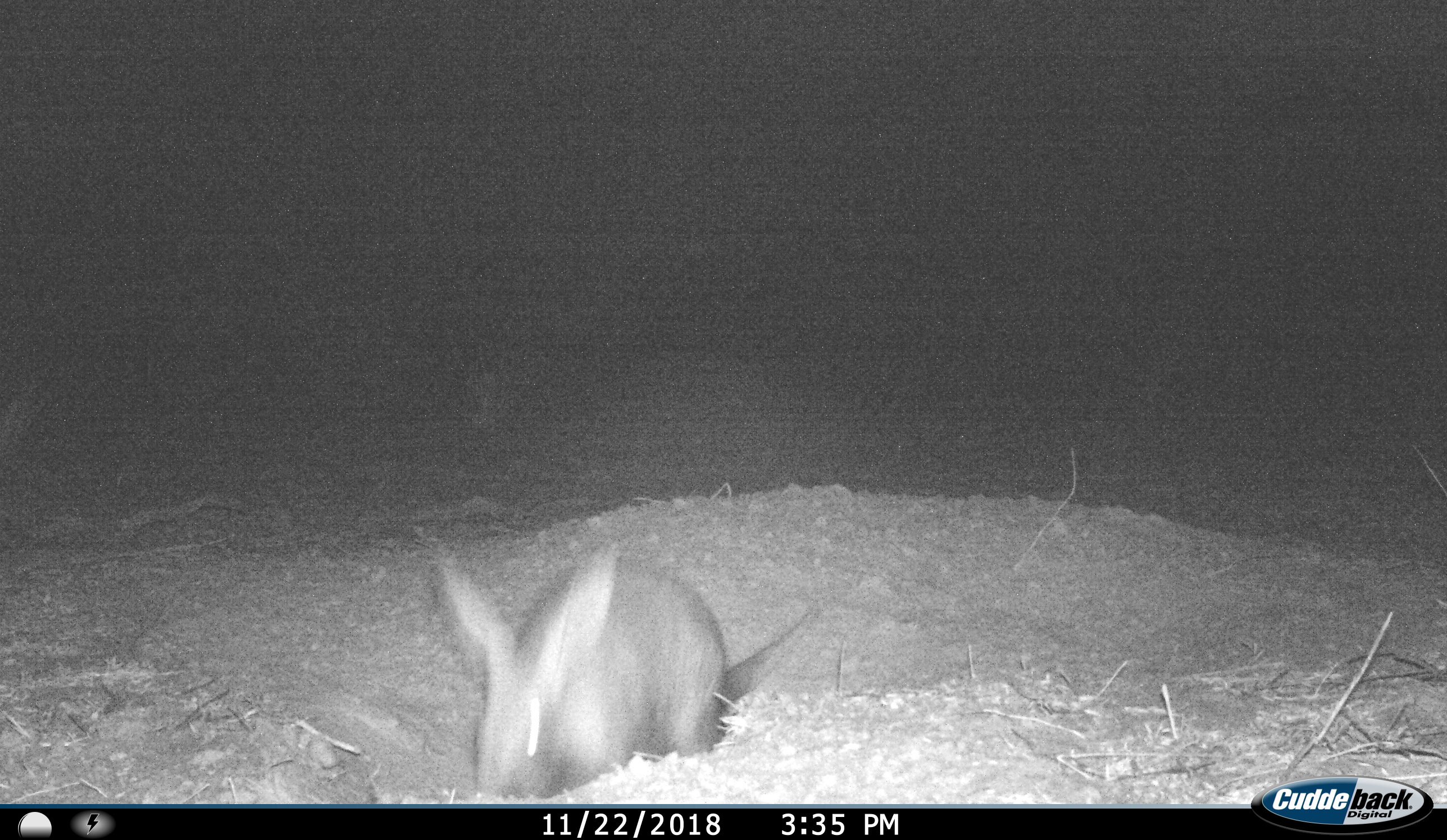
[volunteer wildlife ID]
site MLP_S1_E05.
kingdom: Animalia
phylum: Chordata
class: Mammalia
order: Tubulidentata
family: Orycteropodidae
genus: Orycteropus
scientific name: Orycteropus afer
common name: aardvark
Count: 1.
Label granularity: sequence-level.